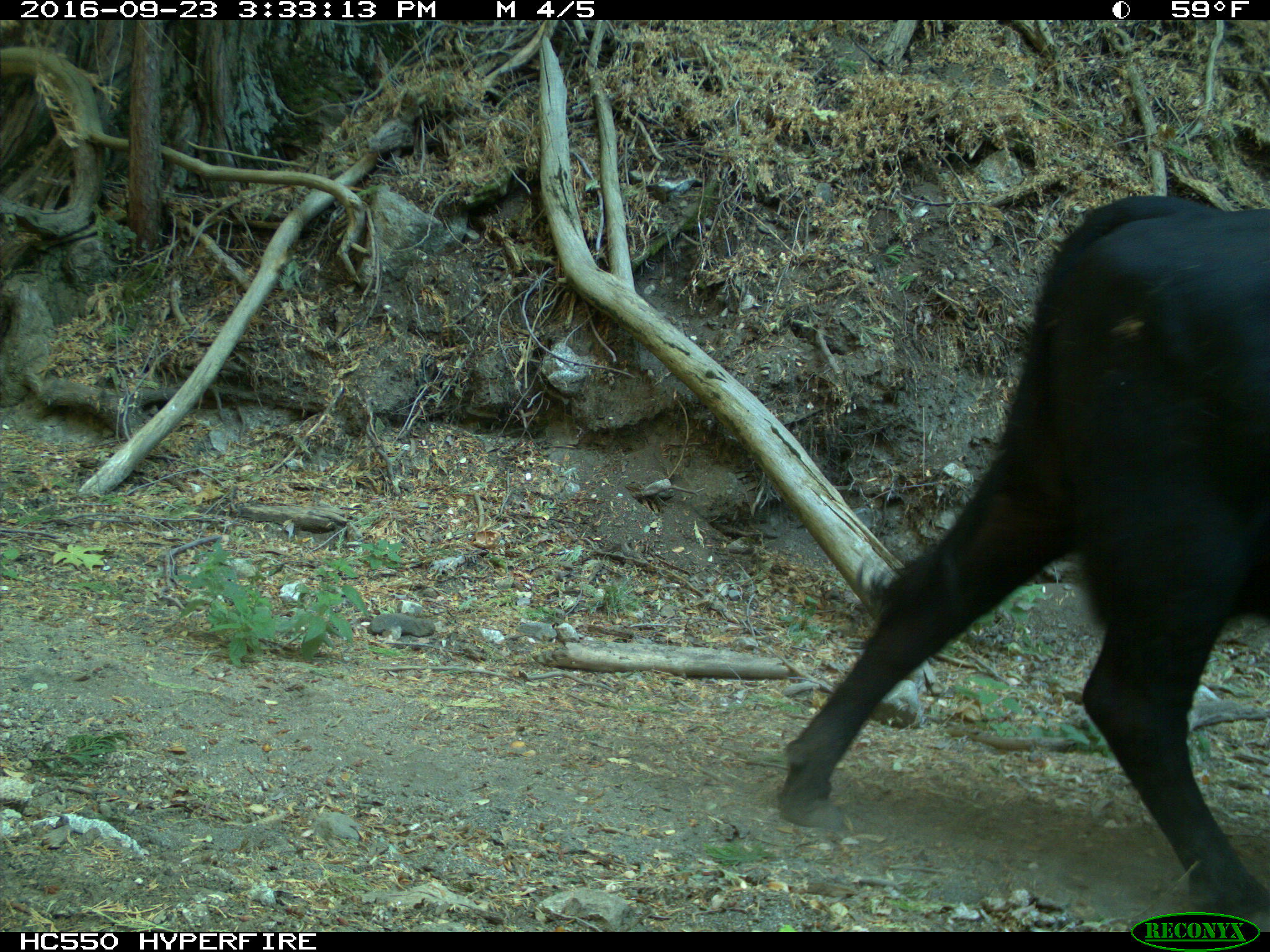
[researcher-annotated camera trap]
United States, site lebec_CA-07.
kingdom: Animalia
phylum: Chordata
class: Mammalia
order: Artiodactyla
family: Bovidae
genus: Bos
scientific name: Bos taurus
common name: domestic cow